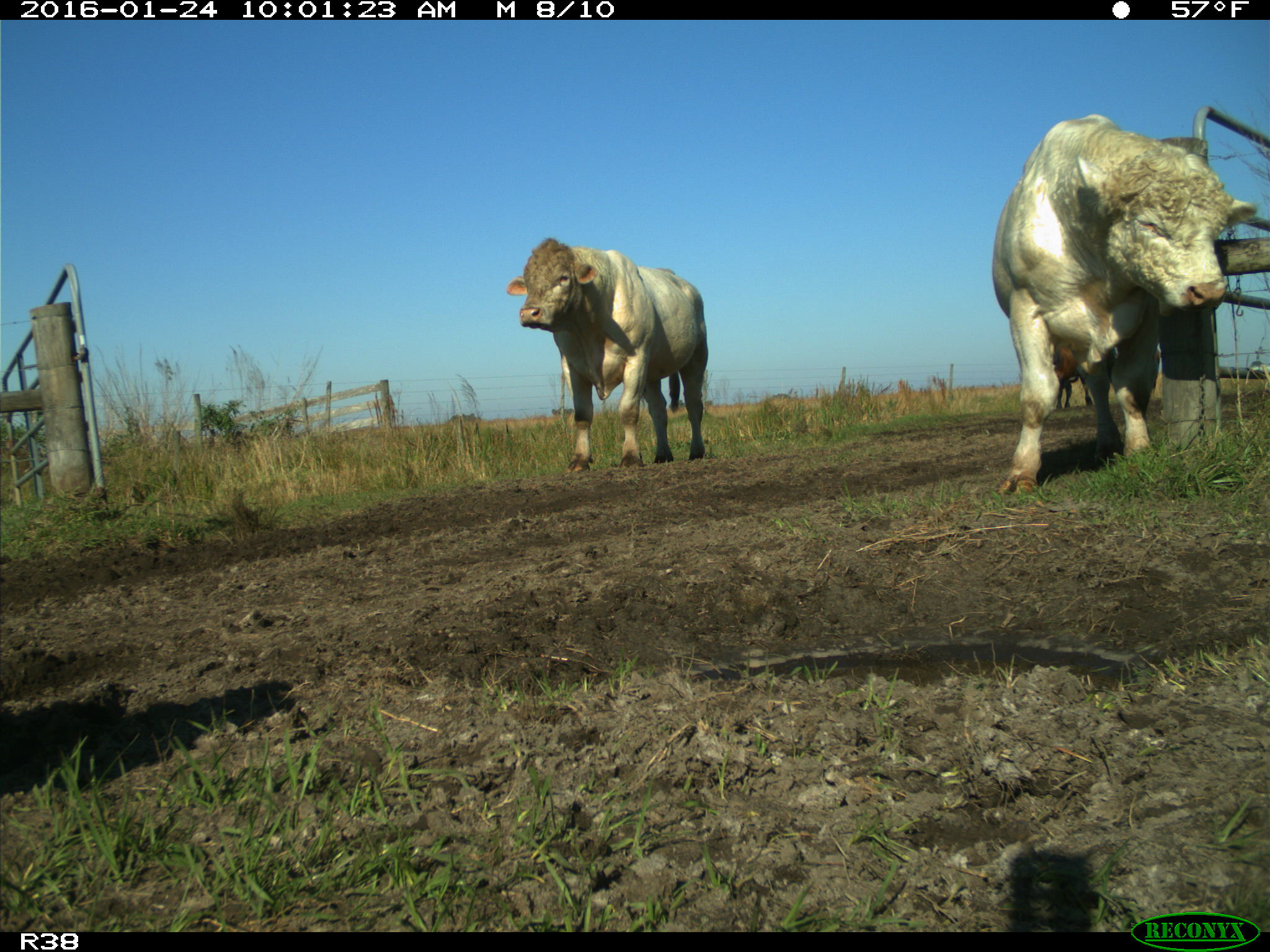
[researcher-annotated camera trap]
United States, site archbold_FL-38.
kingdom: Animalia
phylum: Chordata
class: Mammalia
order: Artiodactyla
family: Bovidae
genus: Bos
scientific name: Bos taurus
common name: domestic cow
Bos taurus (domestic cow).